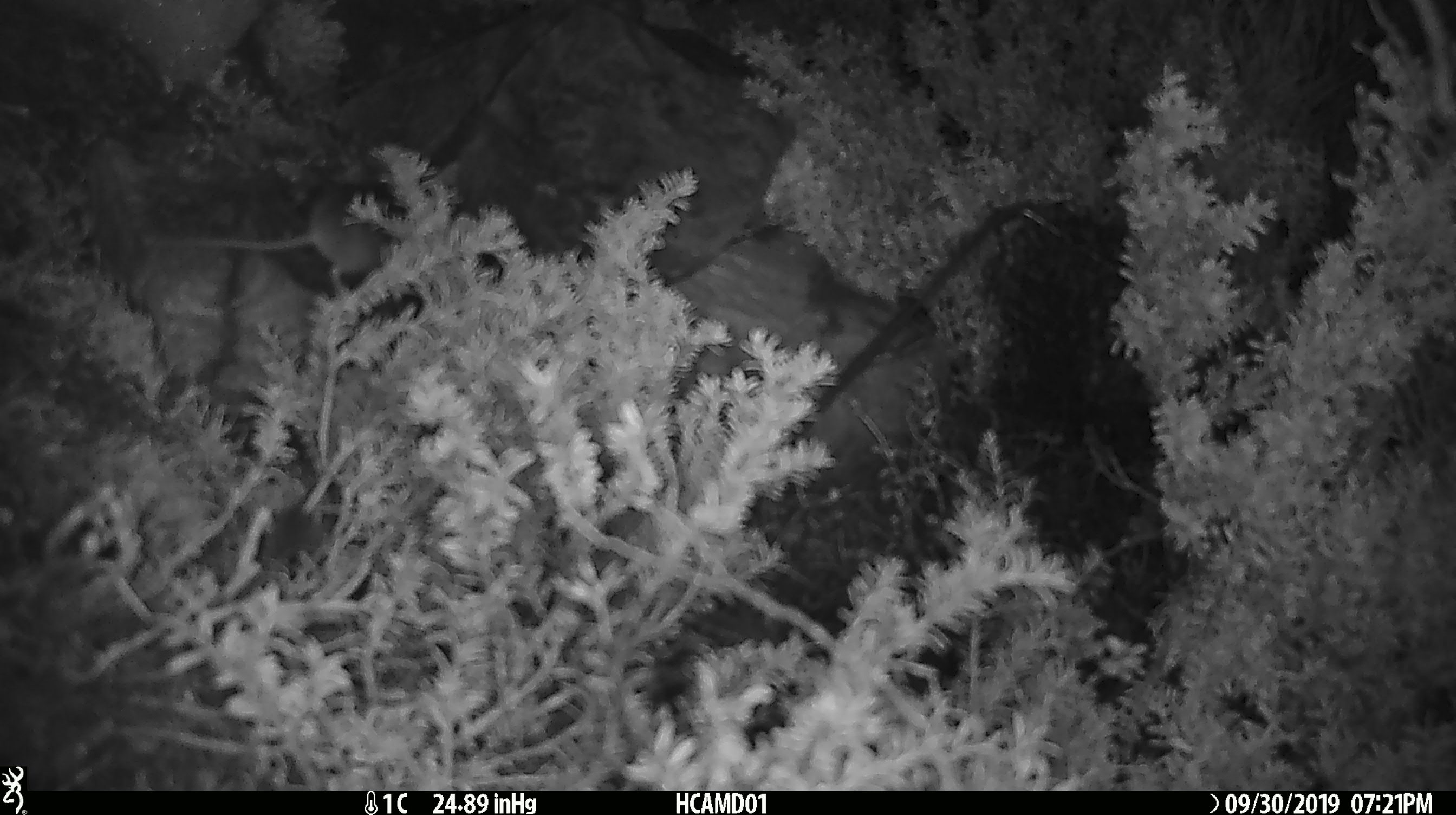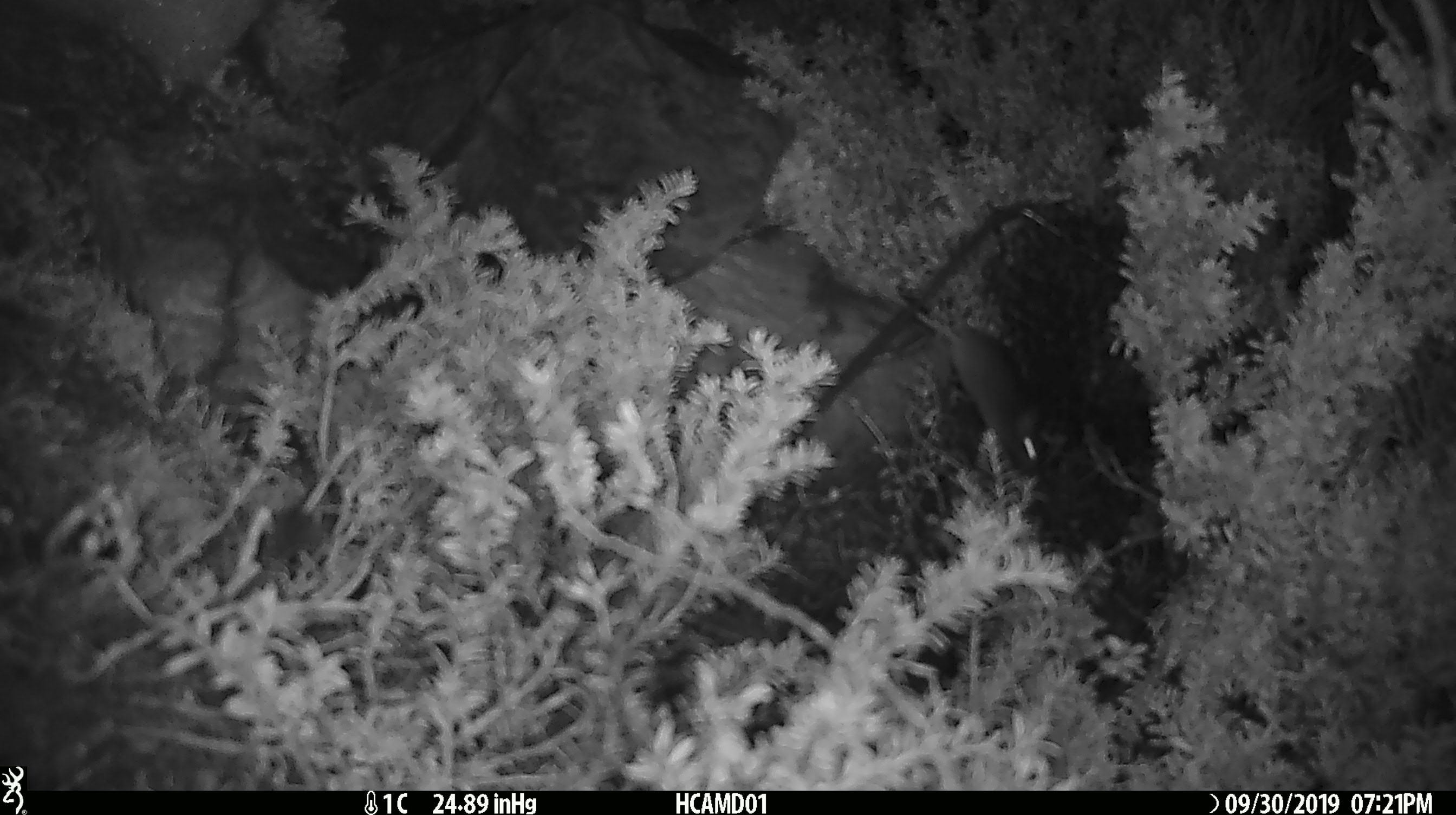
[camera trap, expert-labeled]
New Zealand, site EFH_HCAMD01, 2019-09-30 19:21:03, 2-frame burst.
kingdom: Animalia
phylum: Chordata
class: Mammalia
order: Rodentia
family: Muridae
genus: Mus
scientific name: Mus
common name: mouse